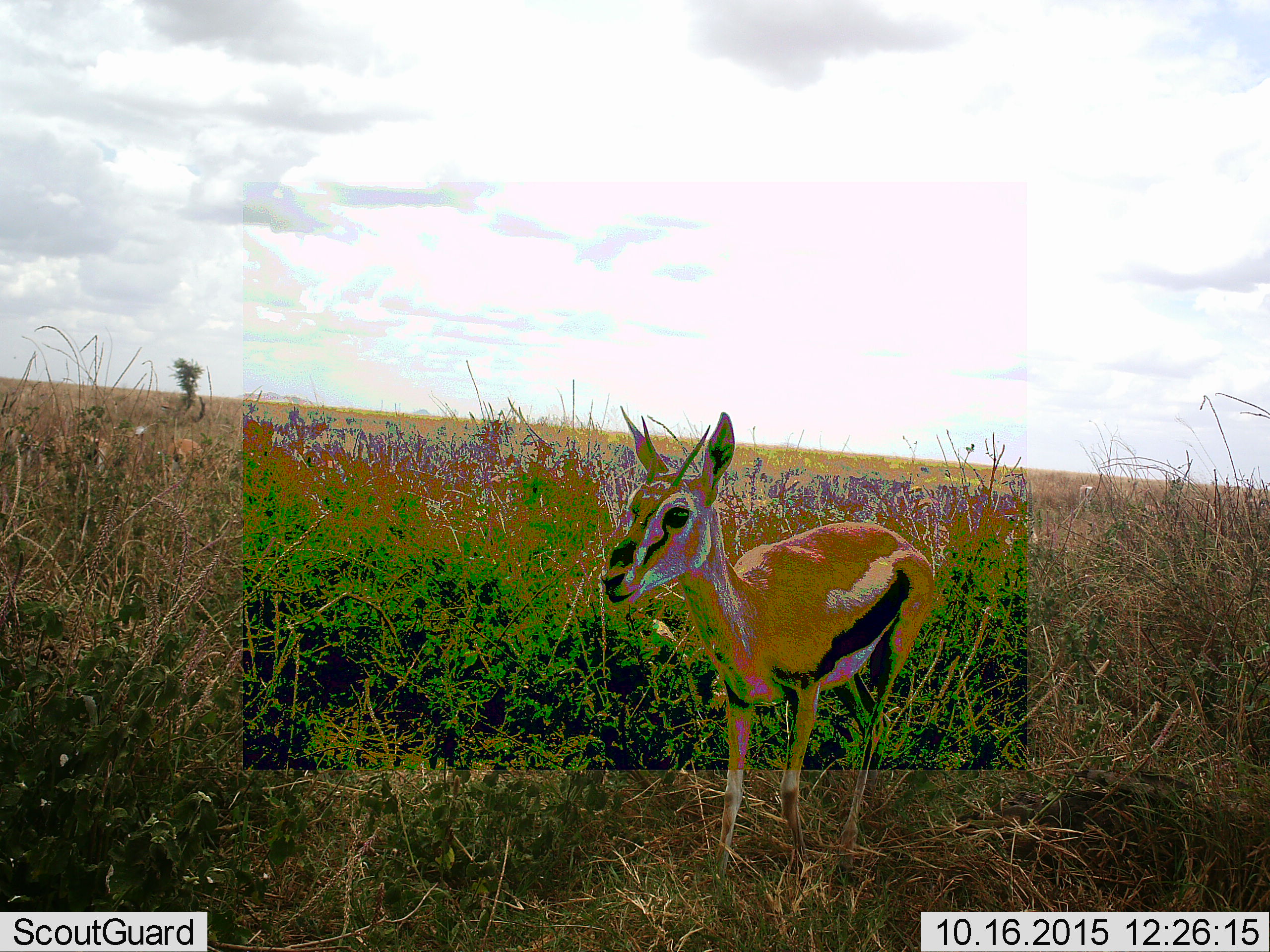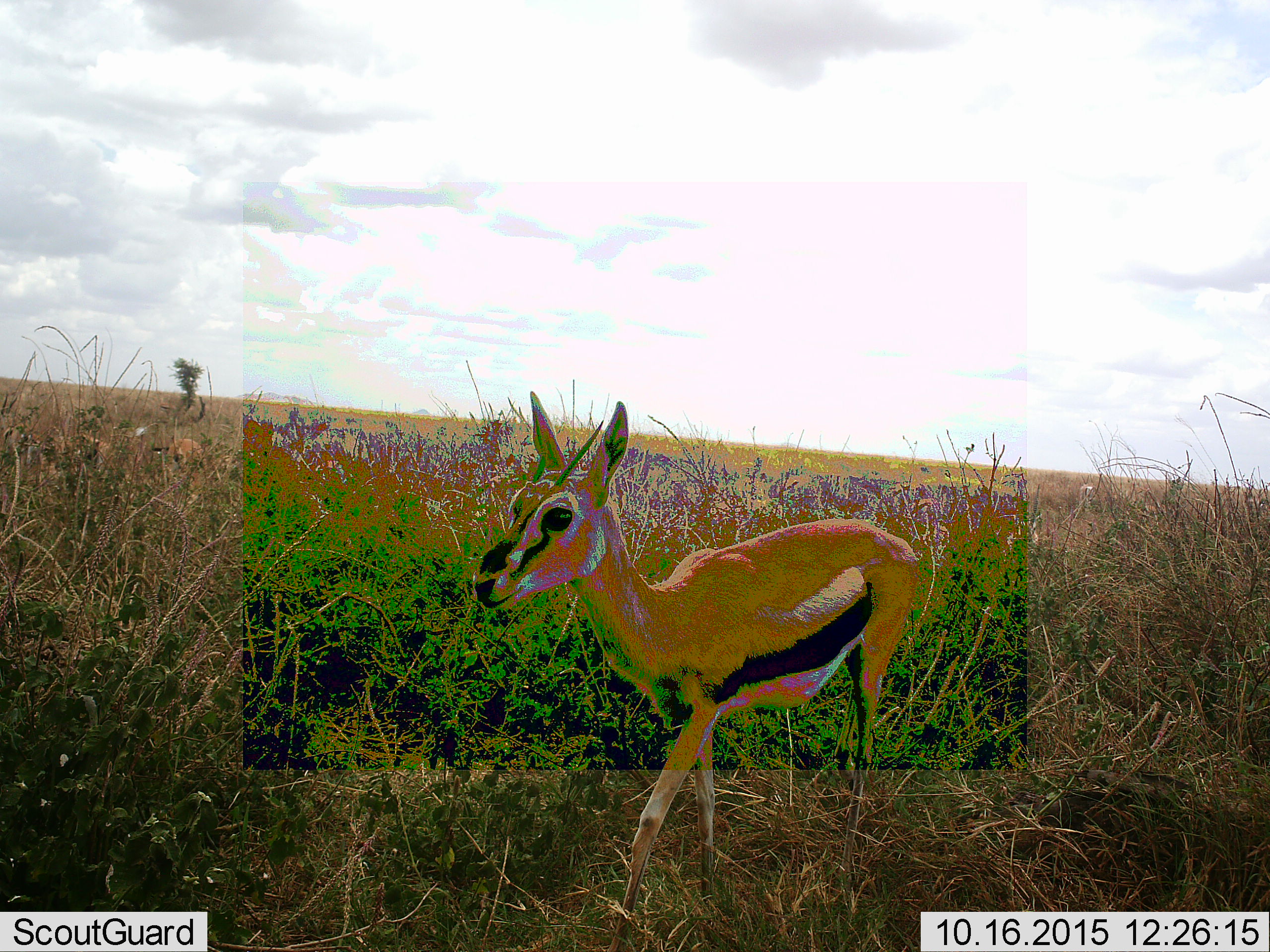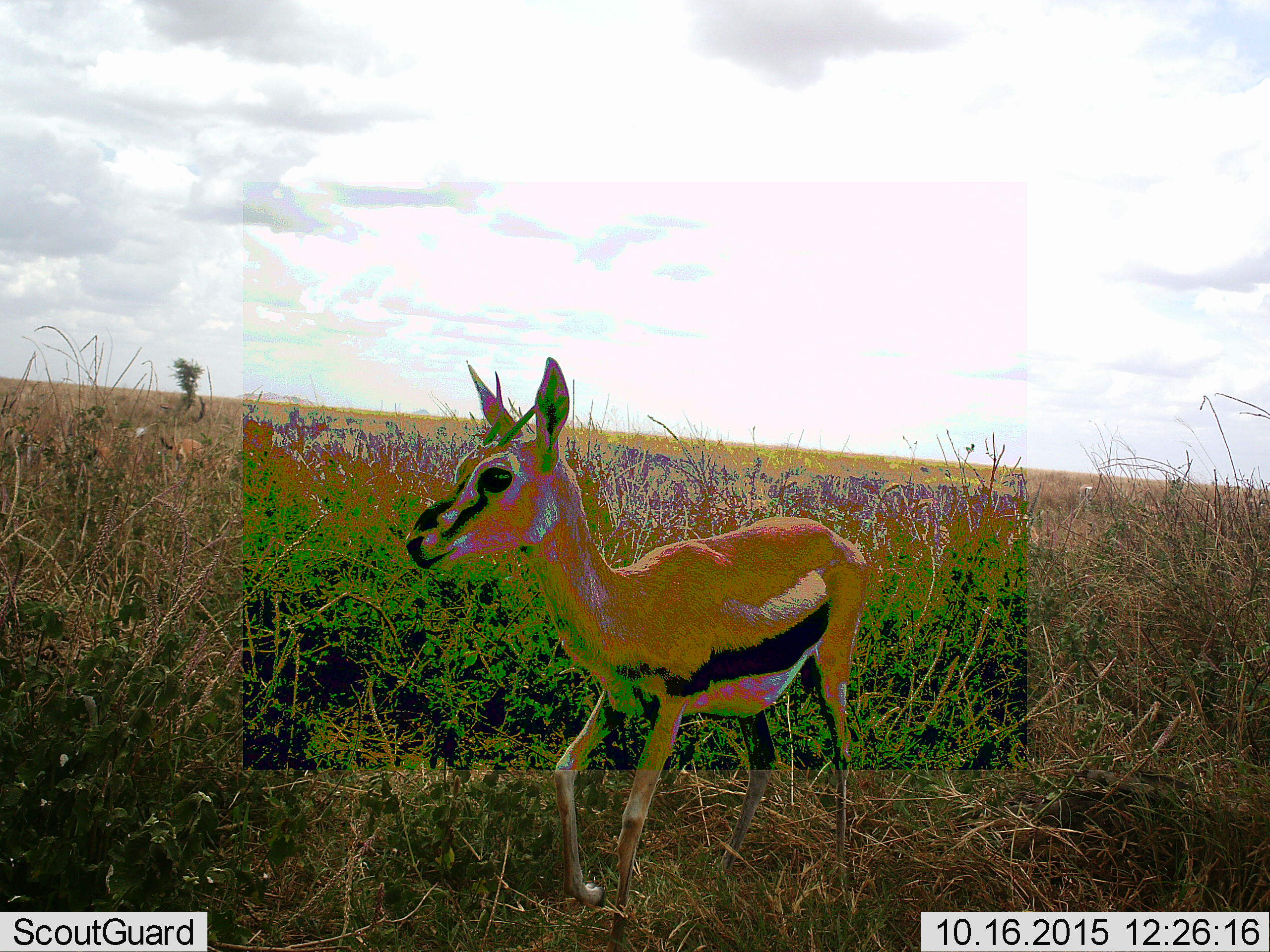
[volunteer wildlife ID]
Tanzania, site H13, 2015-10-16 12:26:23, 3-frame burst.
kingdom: Animalia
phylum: Chordata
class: Mammalia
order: Artiodactyla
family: Bovidae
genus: Eudorcas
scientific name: Eudorcas thomsonii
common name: thomson's gazelle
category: gazellethomsons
Gazellethomsons (thomson's gazelle) (Eudorcas thomsonii), count 1. Behavior (volunteer vote fractions): standing 11%, resting 0%, moving 89%, interacting 0%. Young present (vote fraction): 11%. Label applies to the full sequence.